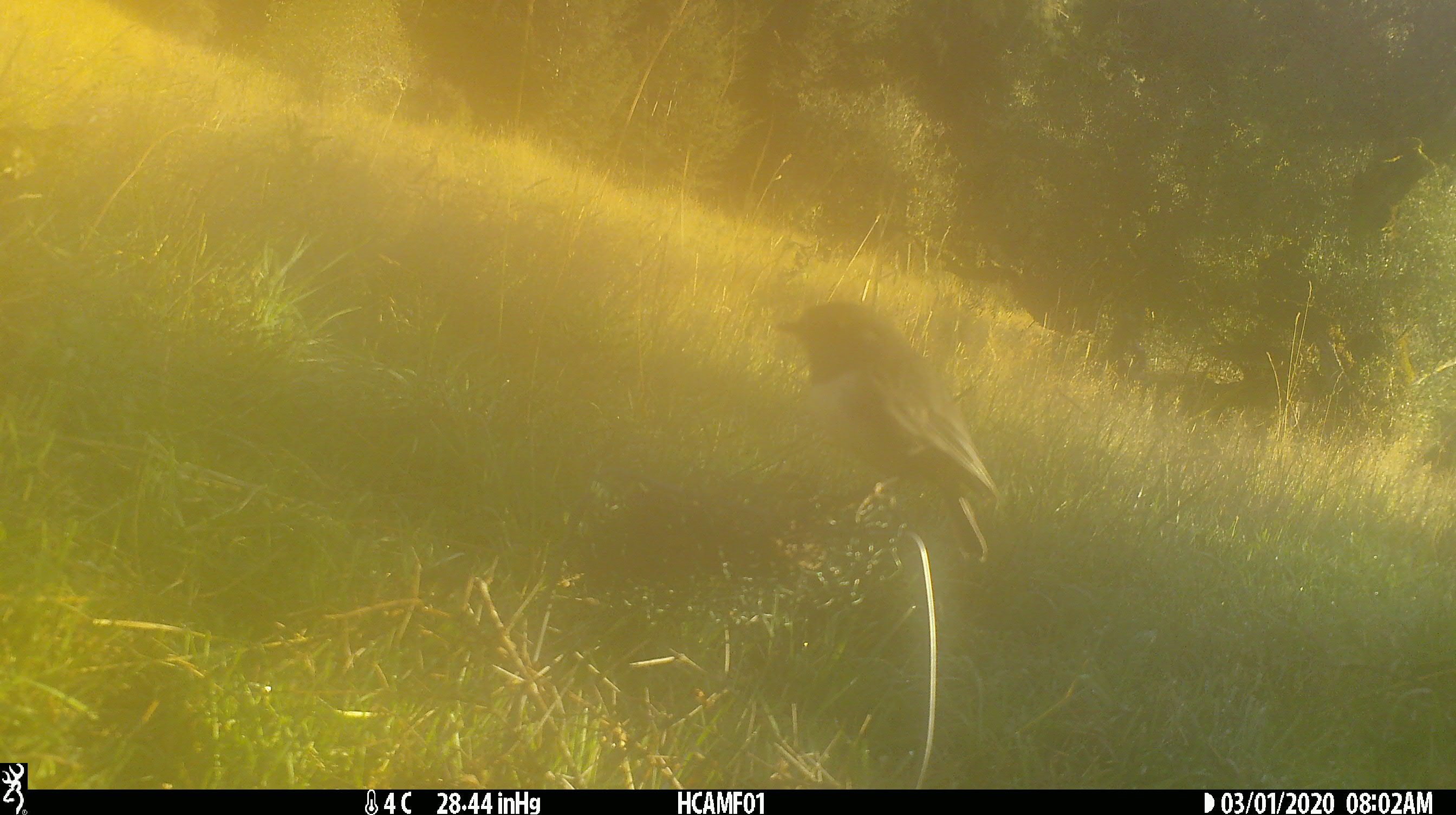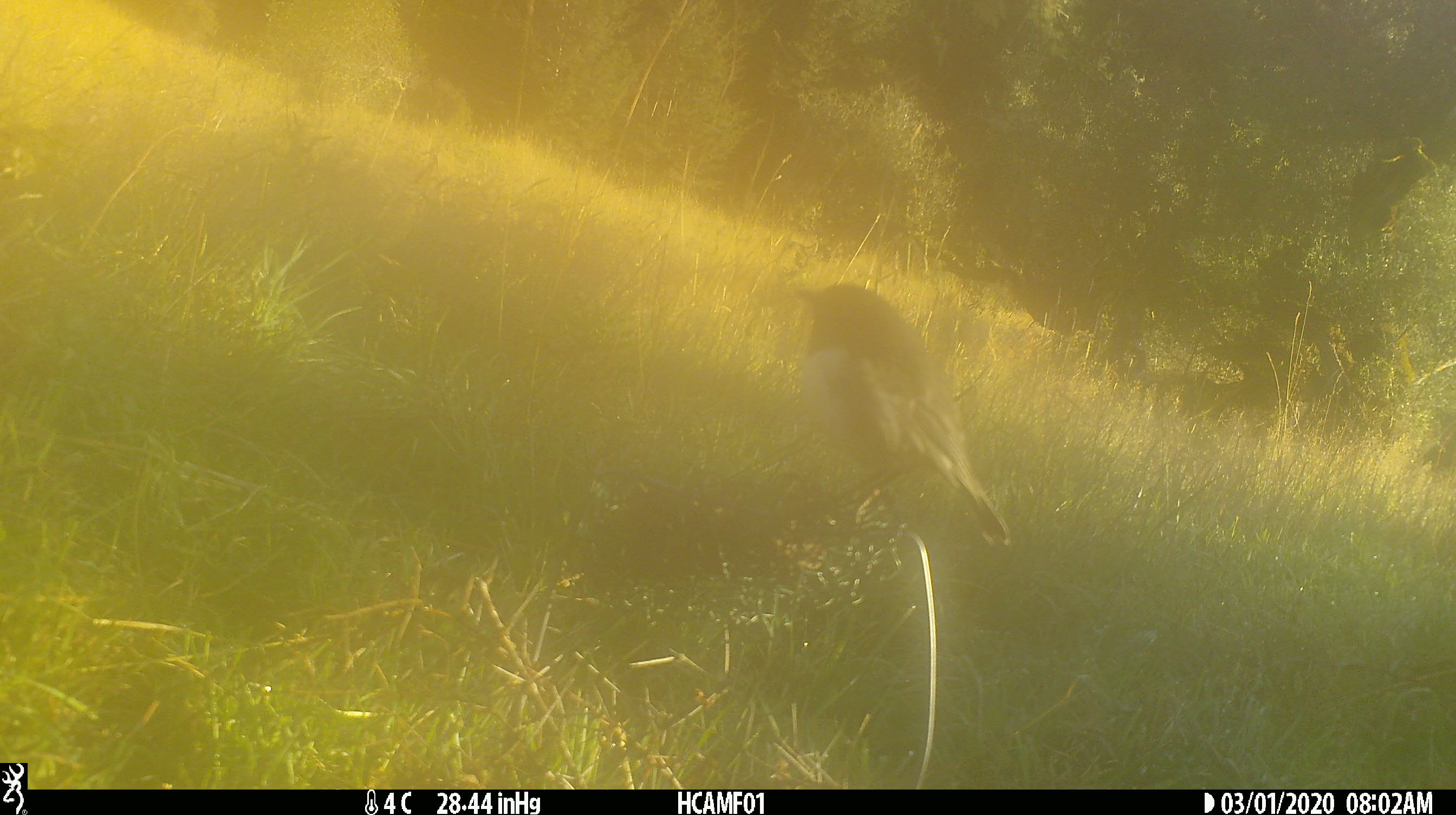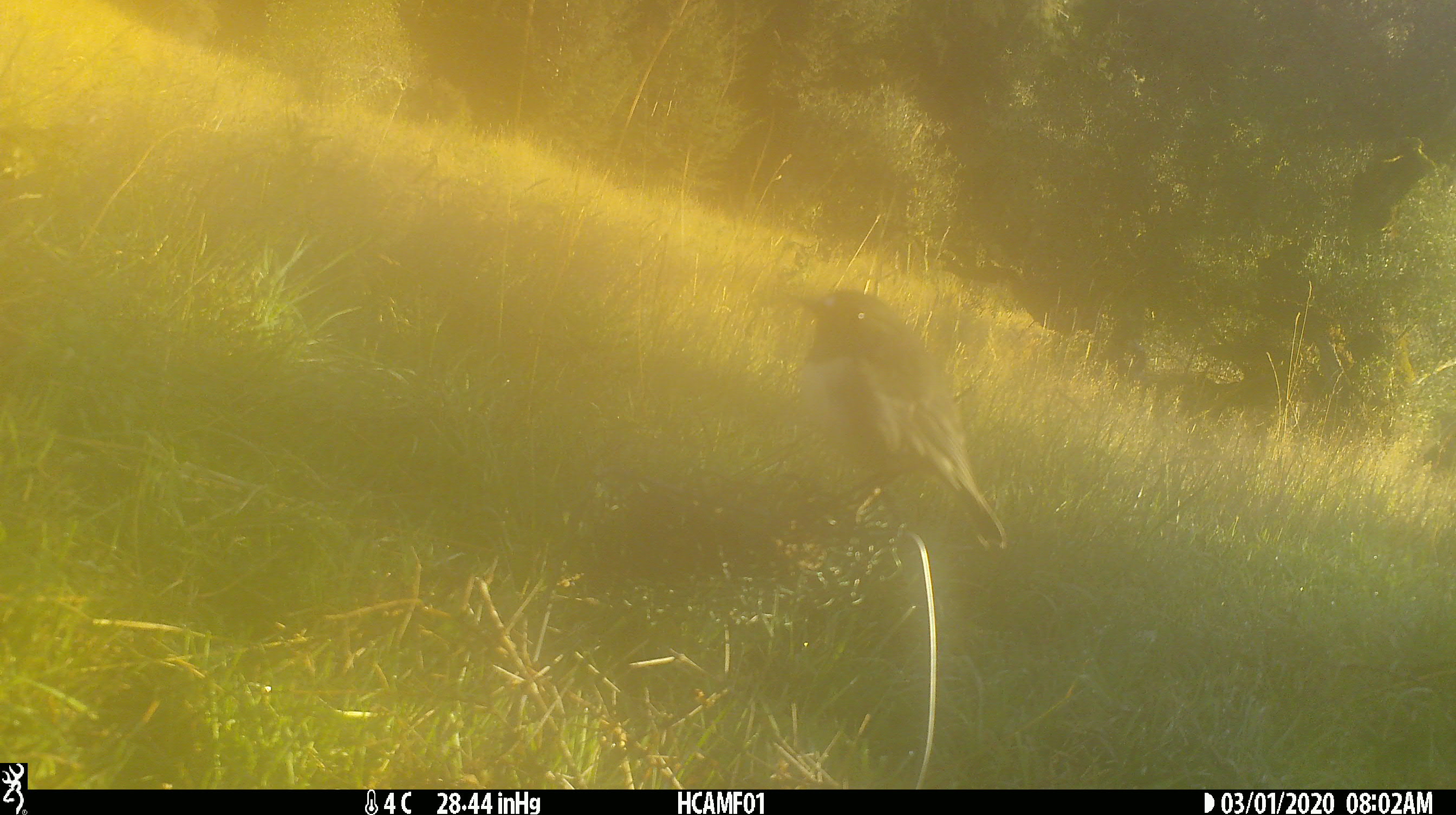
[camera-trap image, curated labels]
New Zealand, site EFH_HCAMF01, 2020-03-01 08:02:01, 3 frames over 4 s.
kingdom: Animalia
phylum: Chordata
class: Aves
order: Passeriformes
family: Petroicidae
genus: Petroica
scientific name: Petroica australis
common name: new zealand robin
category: robin